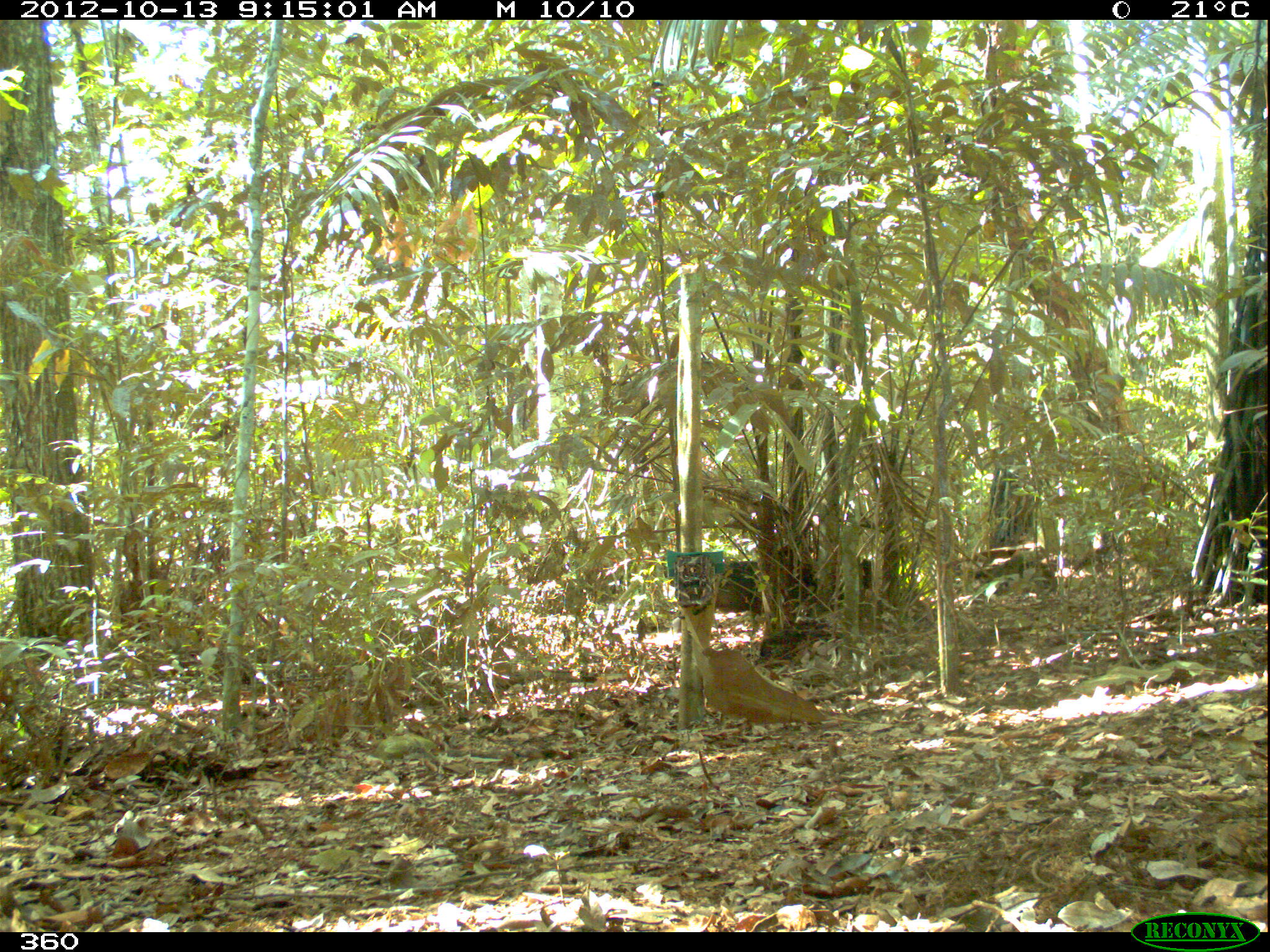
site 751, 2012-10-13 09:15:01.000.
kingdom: Animalia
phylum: Chordata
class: Mammalia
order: Artiodactyla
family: Tayassuidae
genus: Tayassu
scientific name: Tayassu pecari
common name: white-lipped peccary